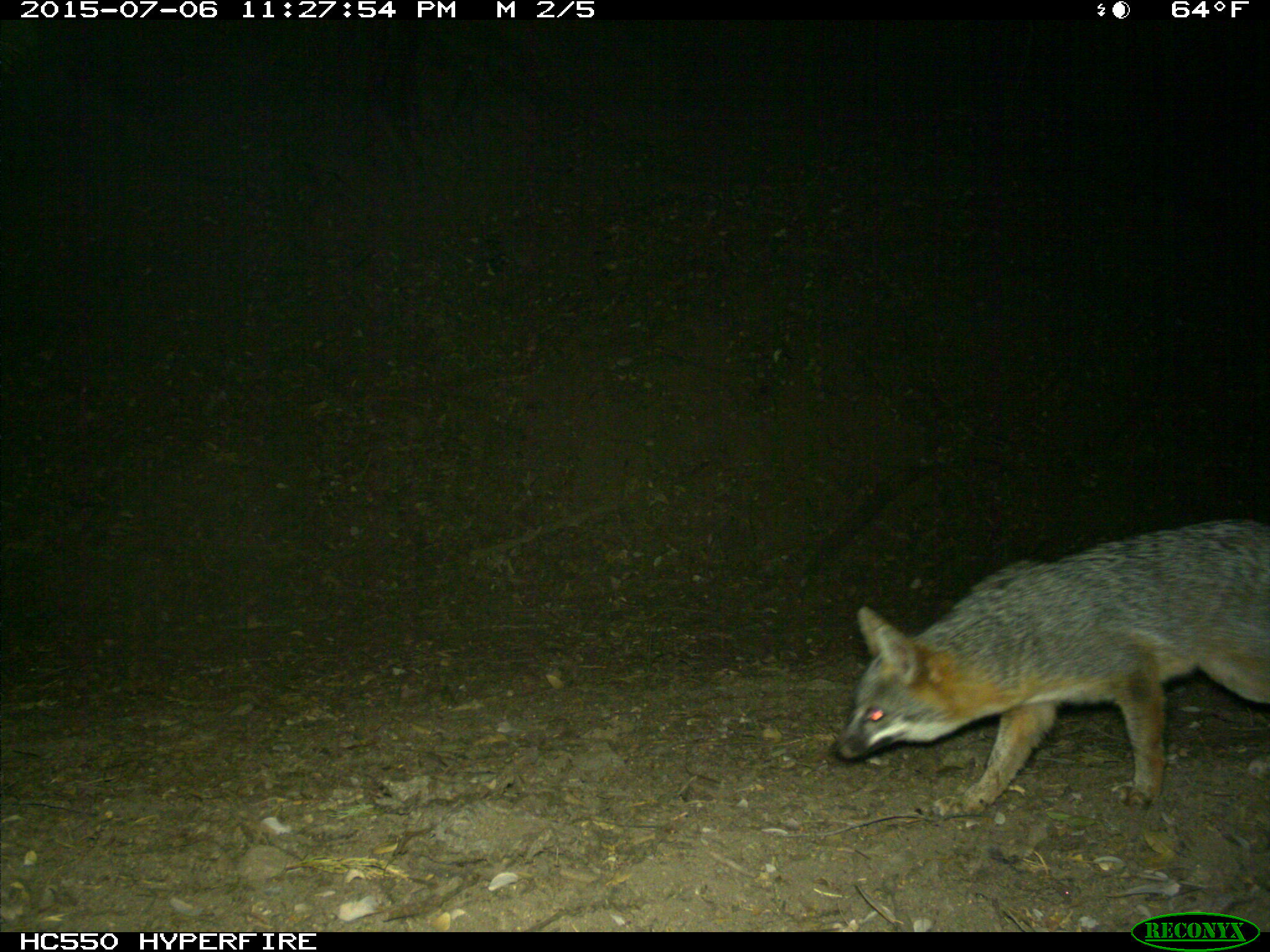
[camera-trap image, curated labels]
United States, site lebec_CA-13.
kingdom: Animalia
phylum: Chordata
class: Mammalia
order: Carnivora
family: Canidae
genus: Urocyon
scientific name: Urocyon cinereoargenteus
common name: gray fox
Urocyon cinereoargenteus (gray fox).